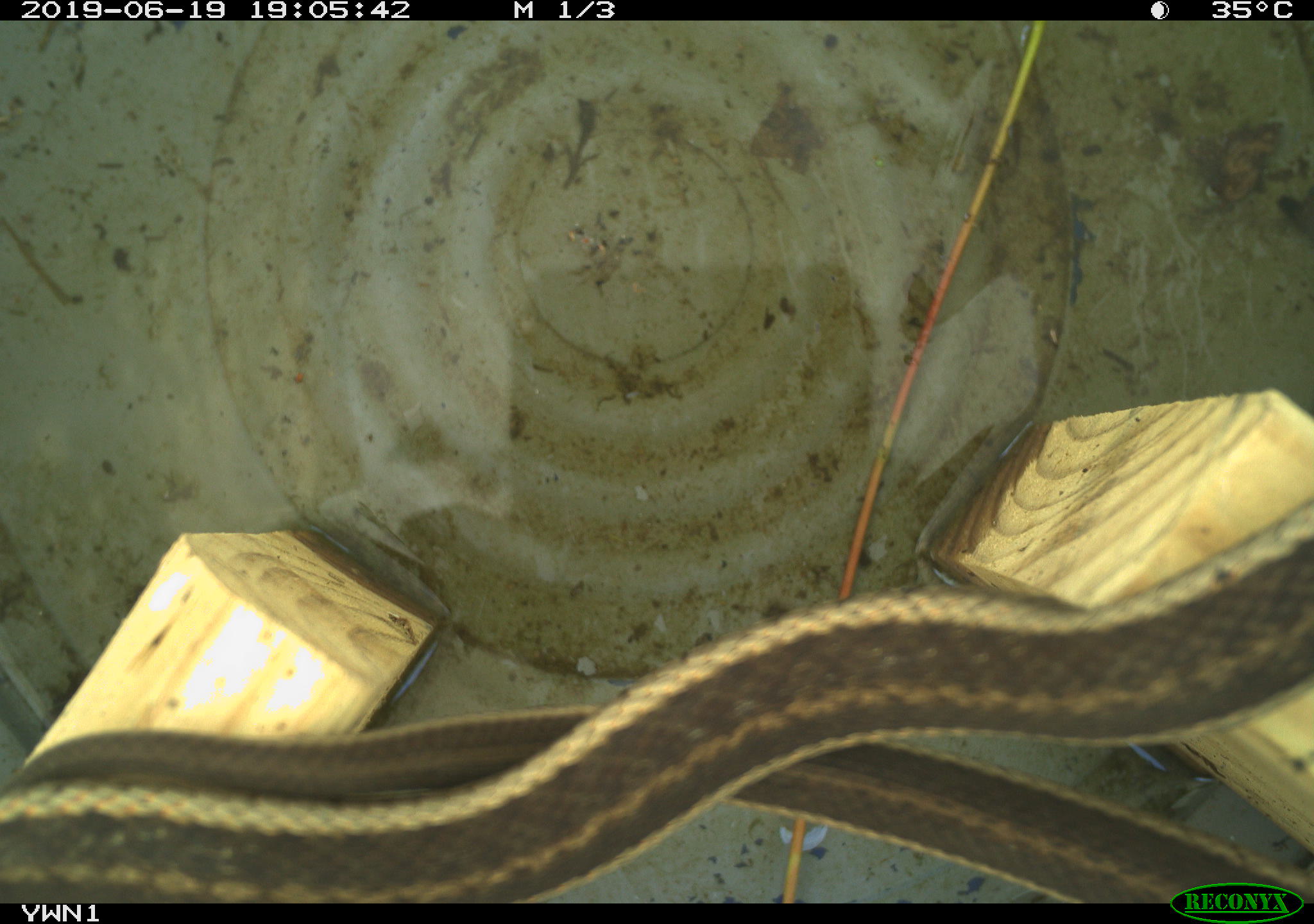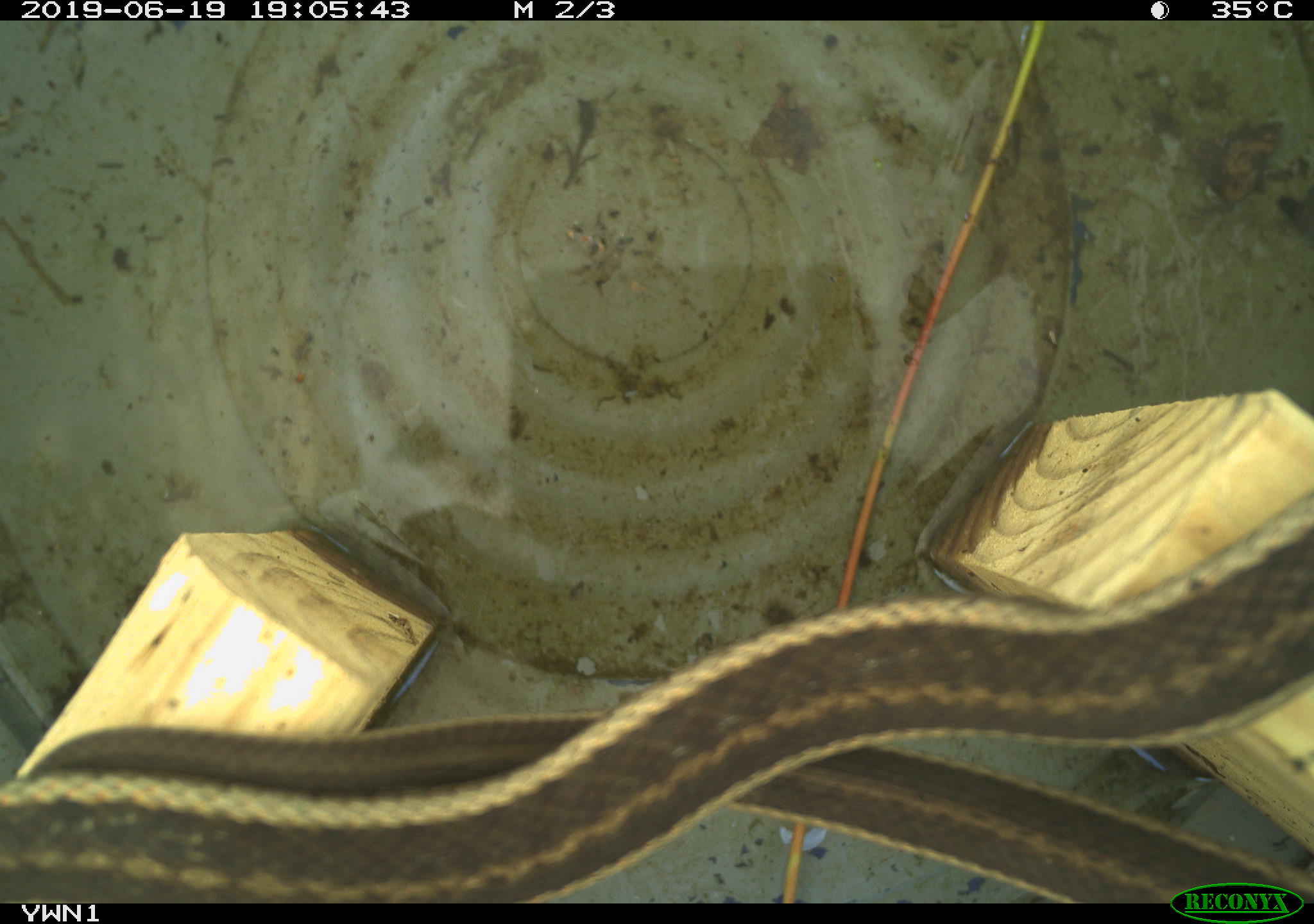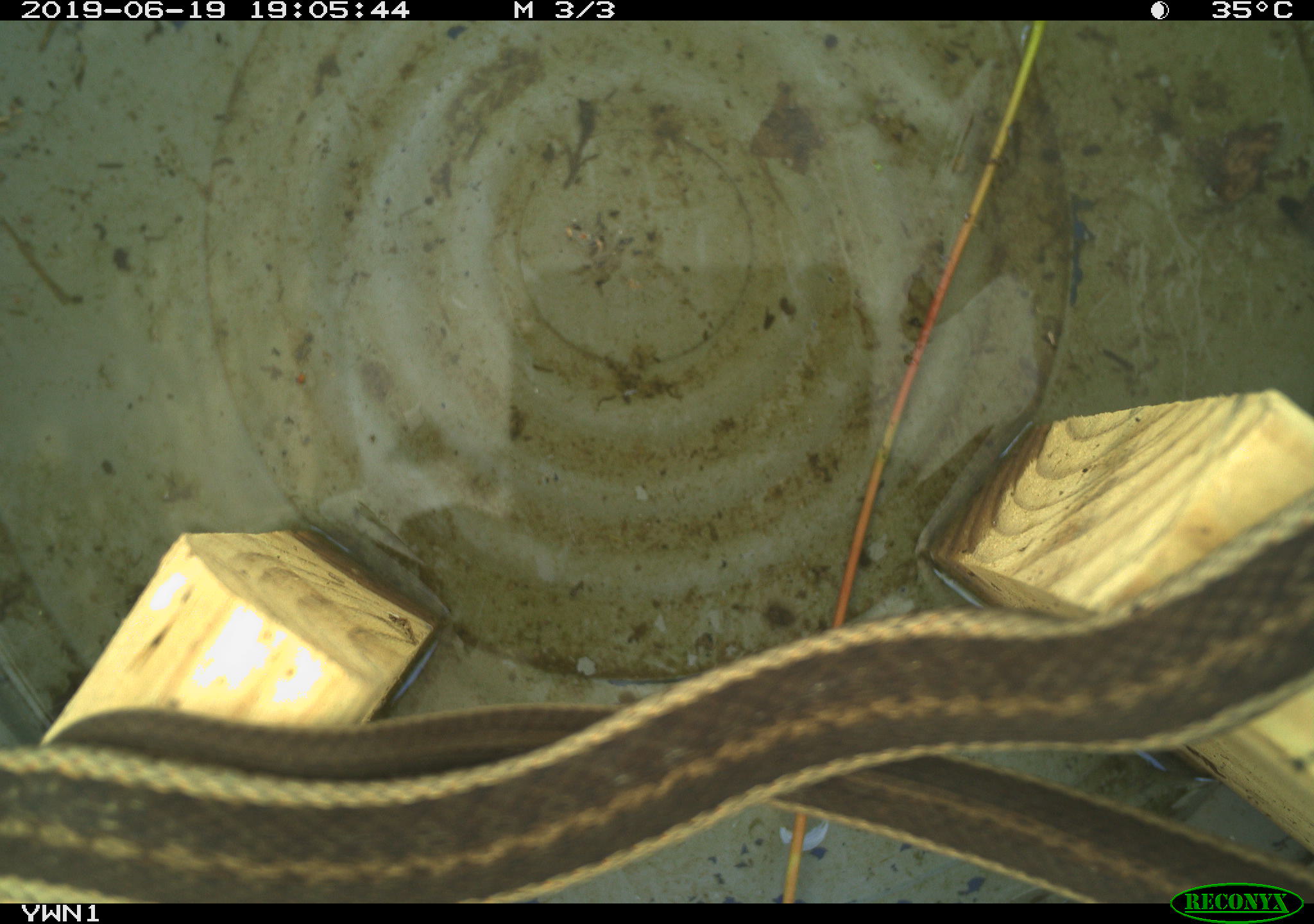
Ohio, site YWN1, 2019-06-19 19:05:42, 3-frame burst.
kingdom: Animalia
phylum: Chordata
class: Reptilia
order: Squamata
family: Colubridae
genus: Thamnophis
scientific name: Thamnophis sirtalis sirtalis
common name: eastern gartersnake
Eastern gartersnake (Thamnophis sirtalis sirtalis).